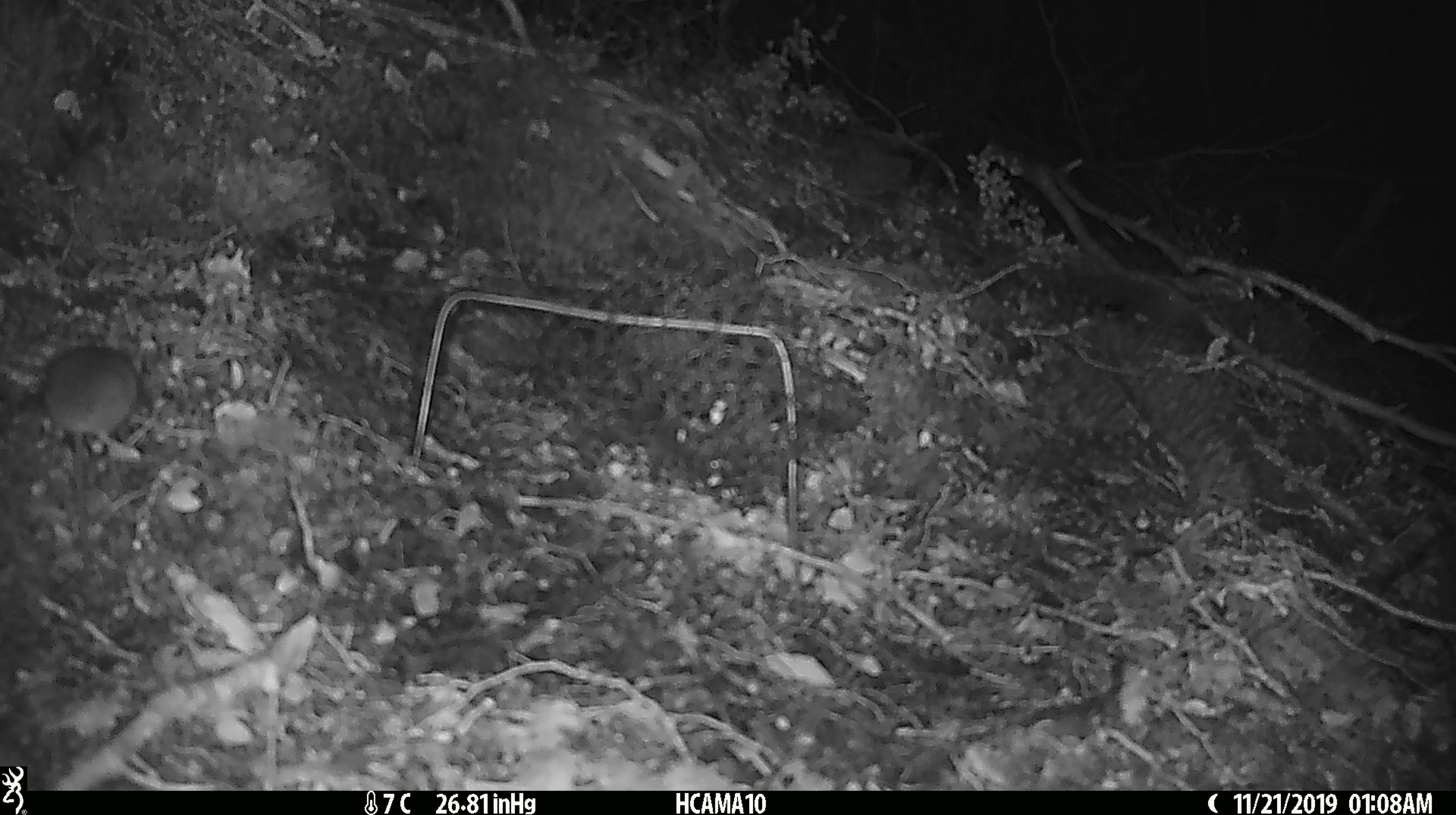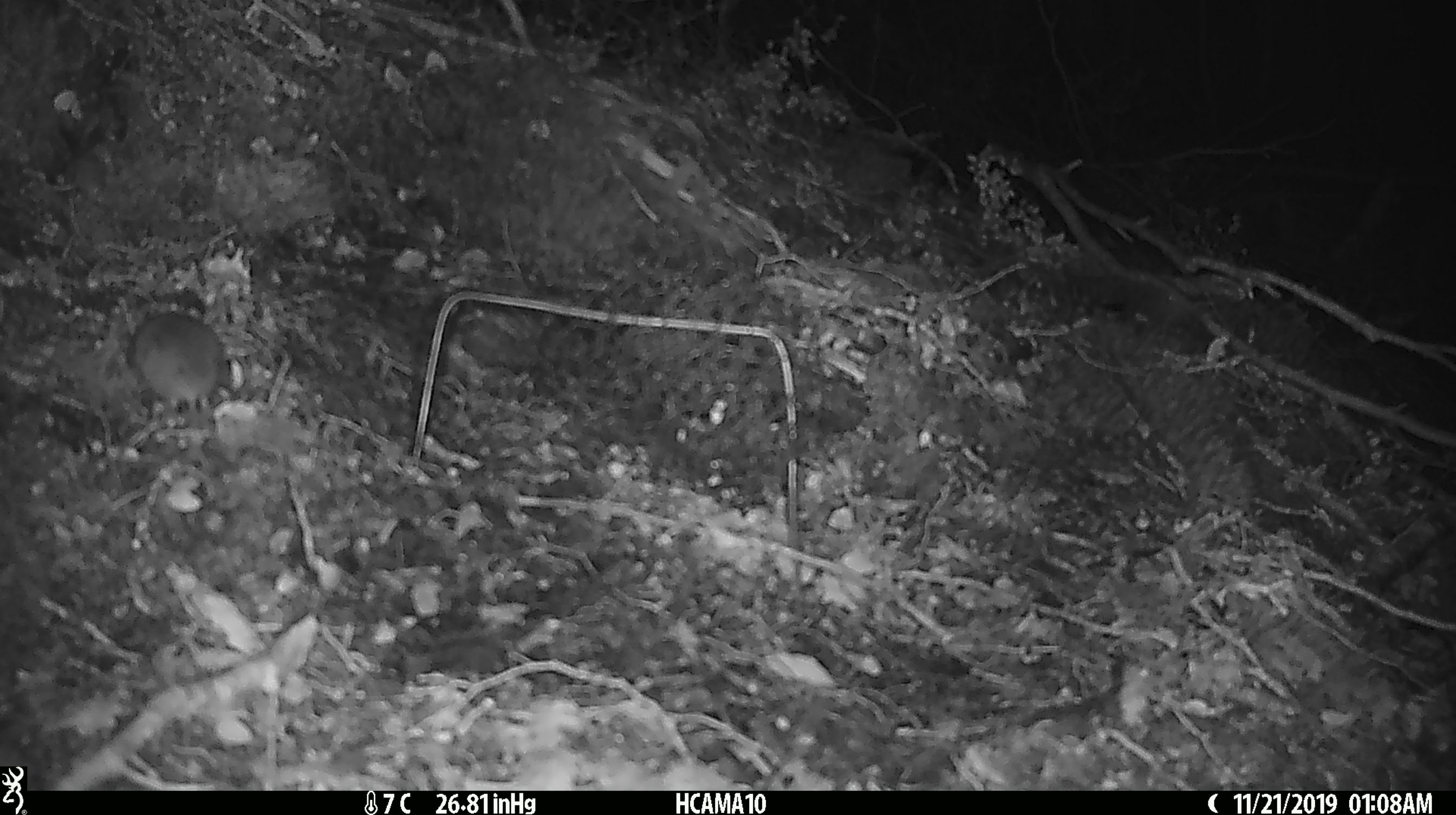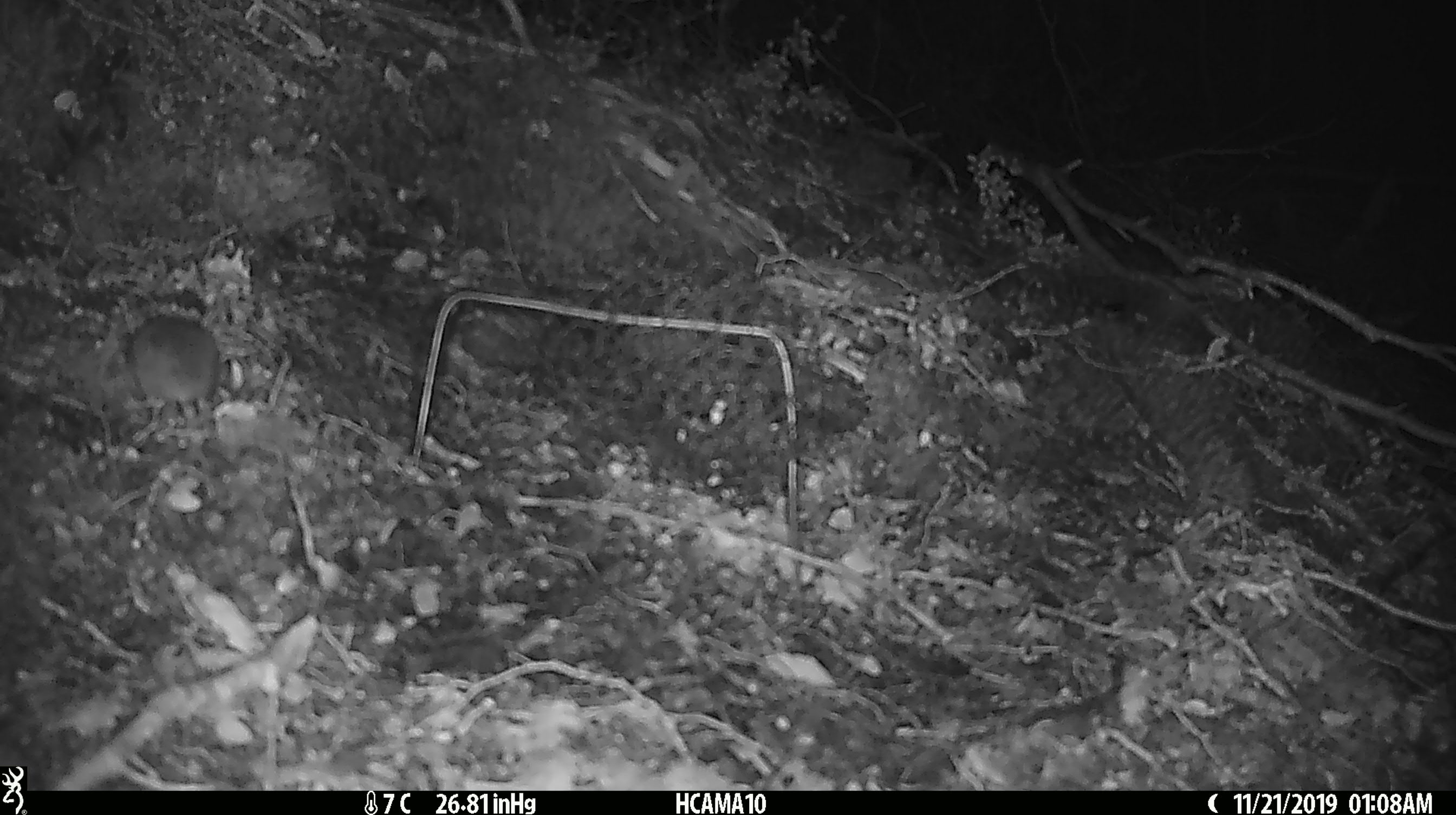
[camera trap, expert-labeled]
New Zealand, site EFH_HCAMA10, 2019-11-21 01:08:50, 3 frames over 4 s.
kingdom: Animalia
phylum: Chordata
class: Mammalia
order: Rodentia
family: Muridae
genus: Mus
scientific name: Mus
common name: mouse